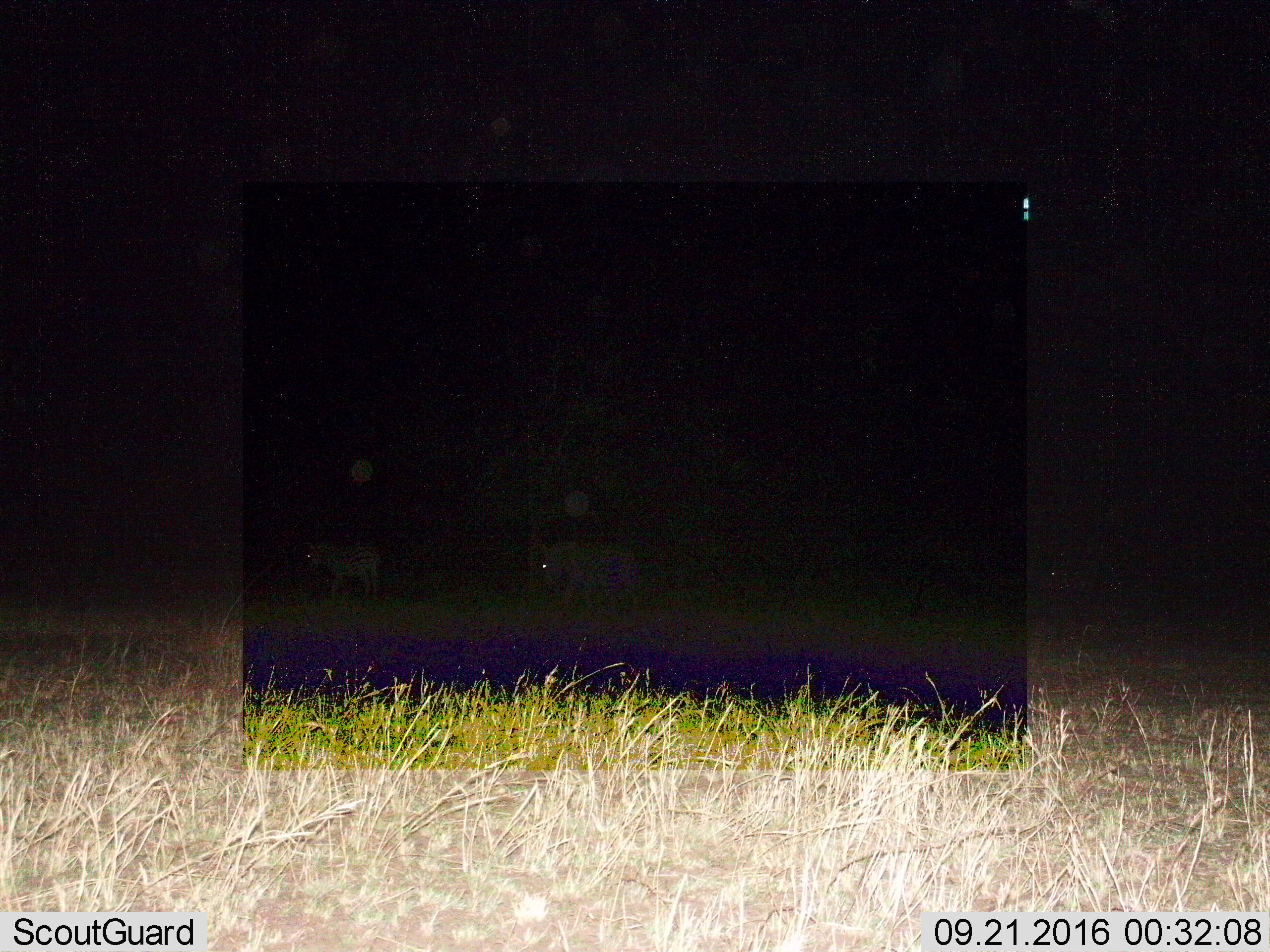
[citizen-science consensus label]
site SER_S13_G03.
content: unidentified animal